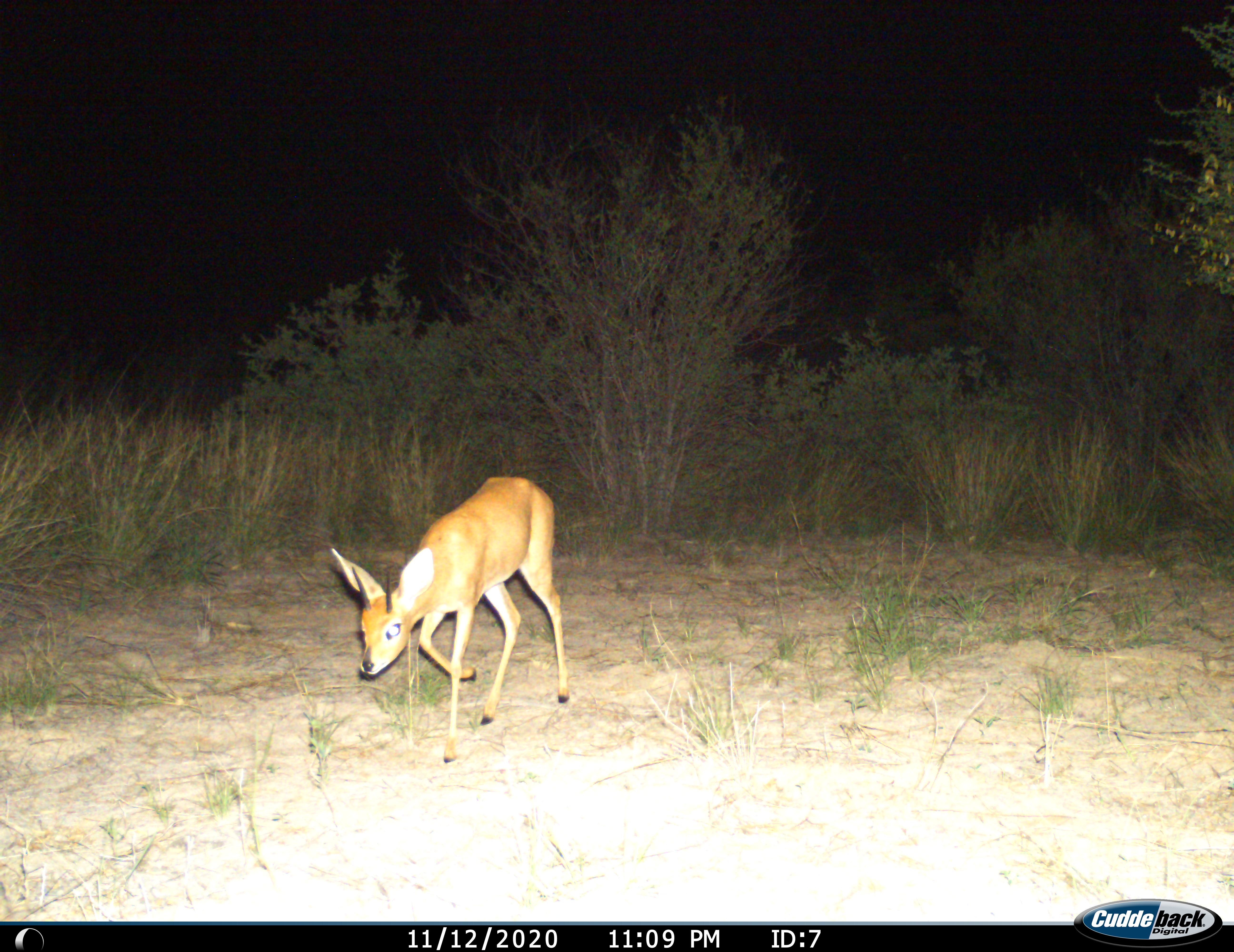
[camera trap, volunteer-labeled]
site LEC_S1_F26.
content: unidentified animal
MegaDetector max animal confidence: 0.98